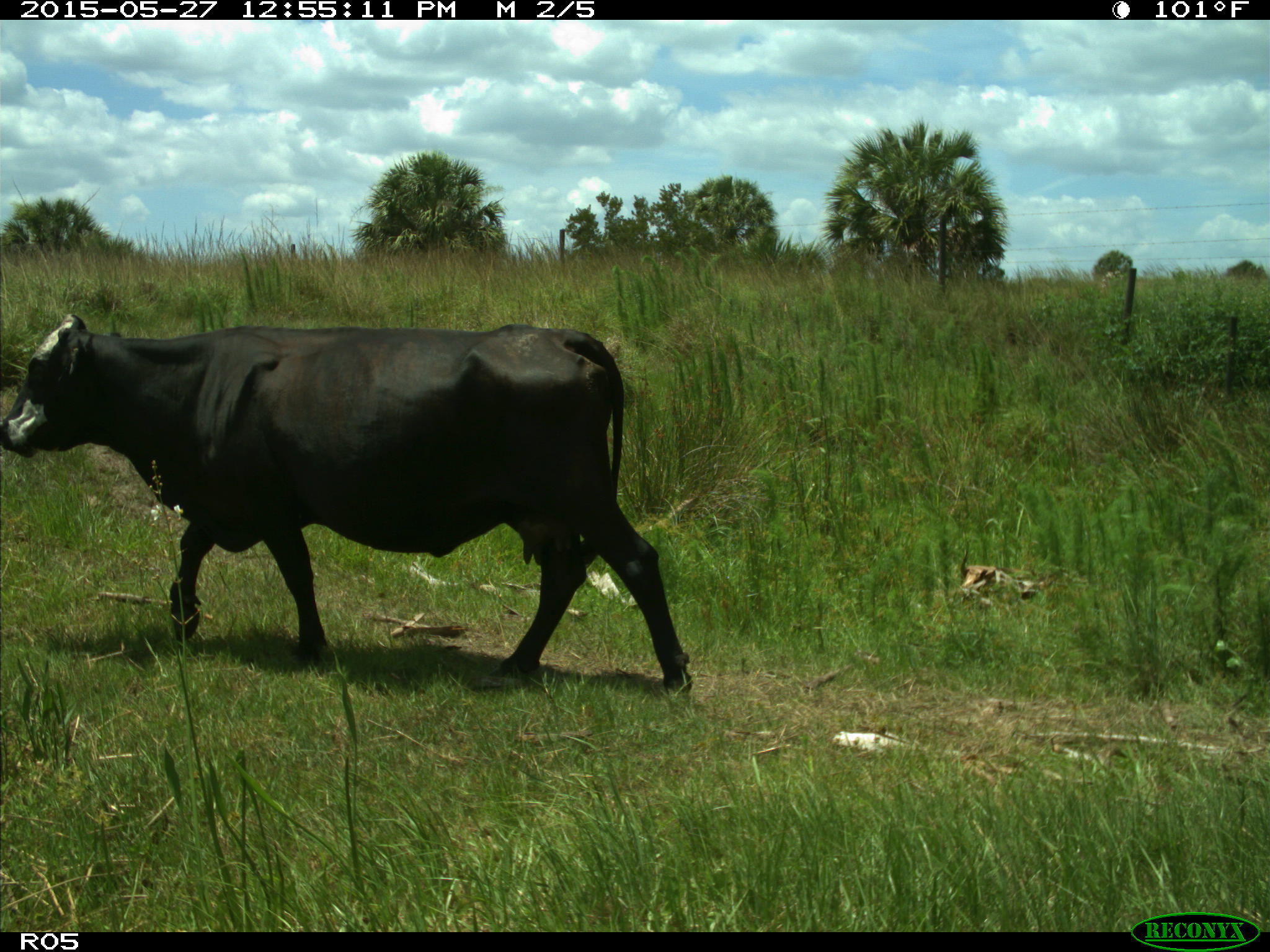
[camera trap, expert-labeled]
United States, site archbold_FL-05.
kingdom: Animalia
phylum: Chordata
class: Mammalia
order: Artiodactyla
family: Bovidae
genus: Bos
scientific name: Bos taurus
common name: domestic cow